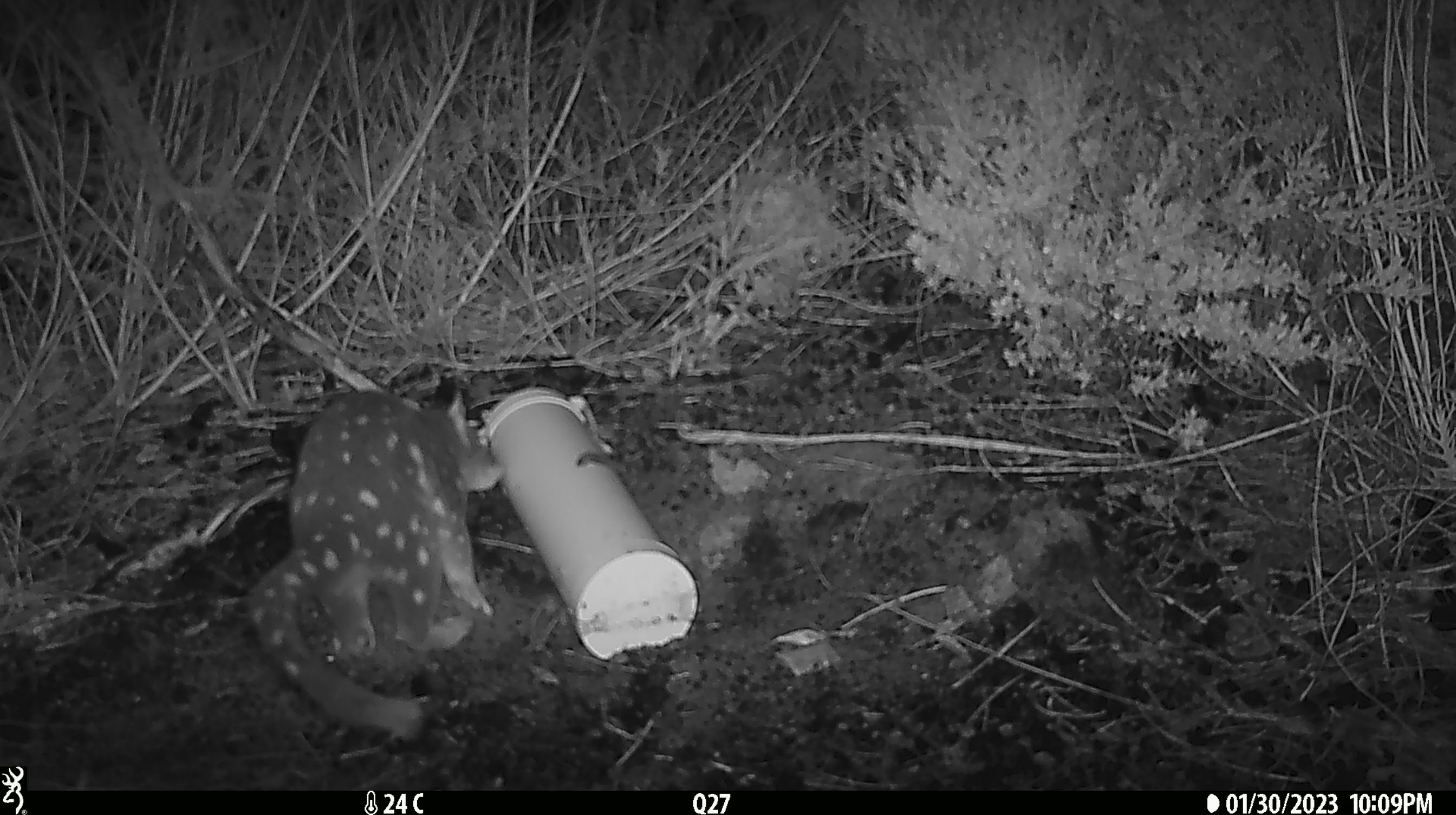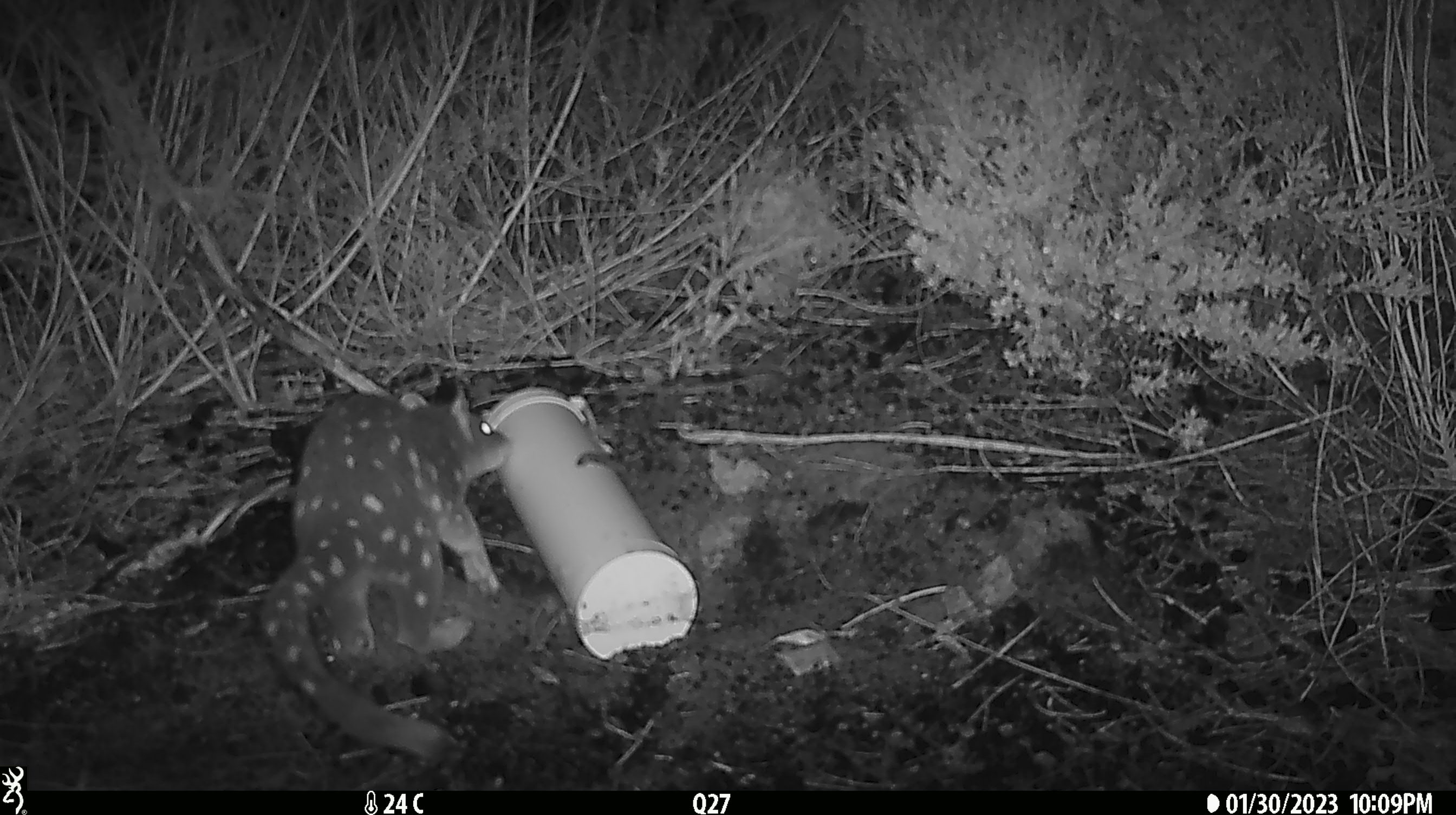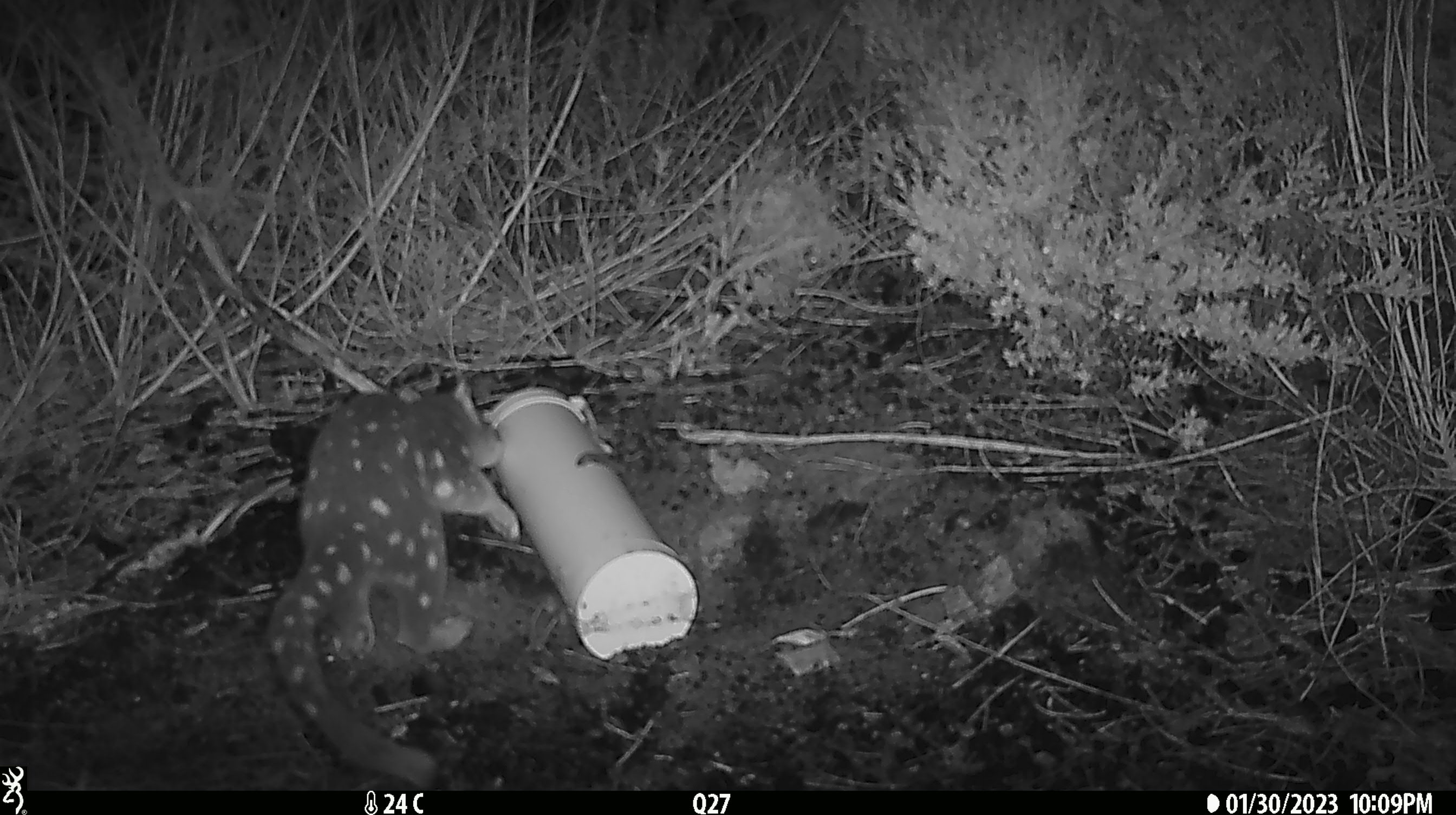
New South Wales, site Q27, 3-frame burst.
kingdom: Animalia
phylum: Chordata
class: Mammalia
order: Dasyuromorphia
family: Dasyuridae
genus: Dasyurus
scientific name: Dasyurus maculatus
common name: spotted-tailed quoll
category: quoll